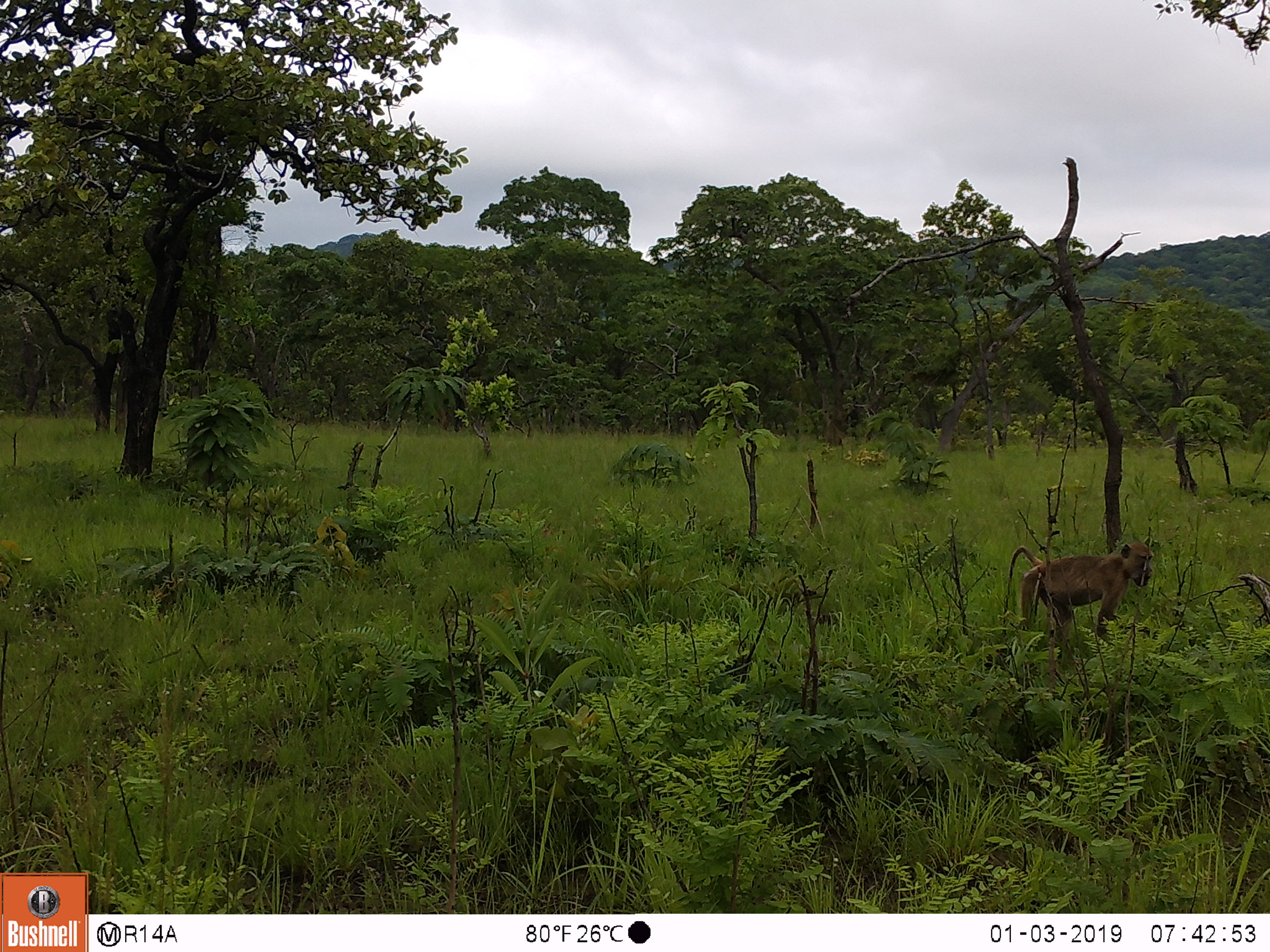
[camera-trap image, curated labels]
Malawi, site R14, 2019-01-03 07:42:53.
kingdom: Animalia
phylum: Chordata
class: Mammalia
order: Primates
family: Cercopithecidae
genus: Papio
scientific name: Papio cynocephalus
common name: yellow baboon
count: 1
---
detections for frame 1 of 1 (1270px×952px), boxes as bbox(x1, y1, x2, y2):
yellow baboon: bbox(1001, 537, 1155, 650)